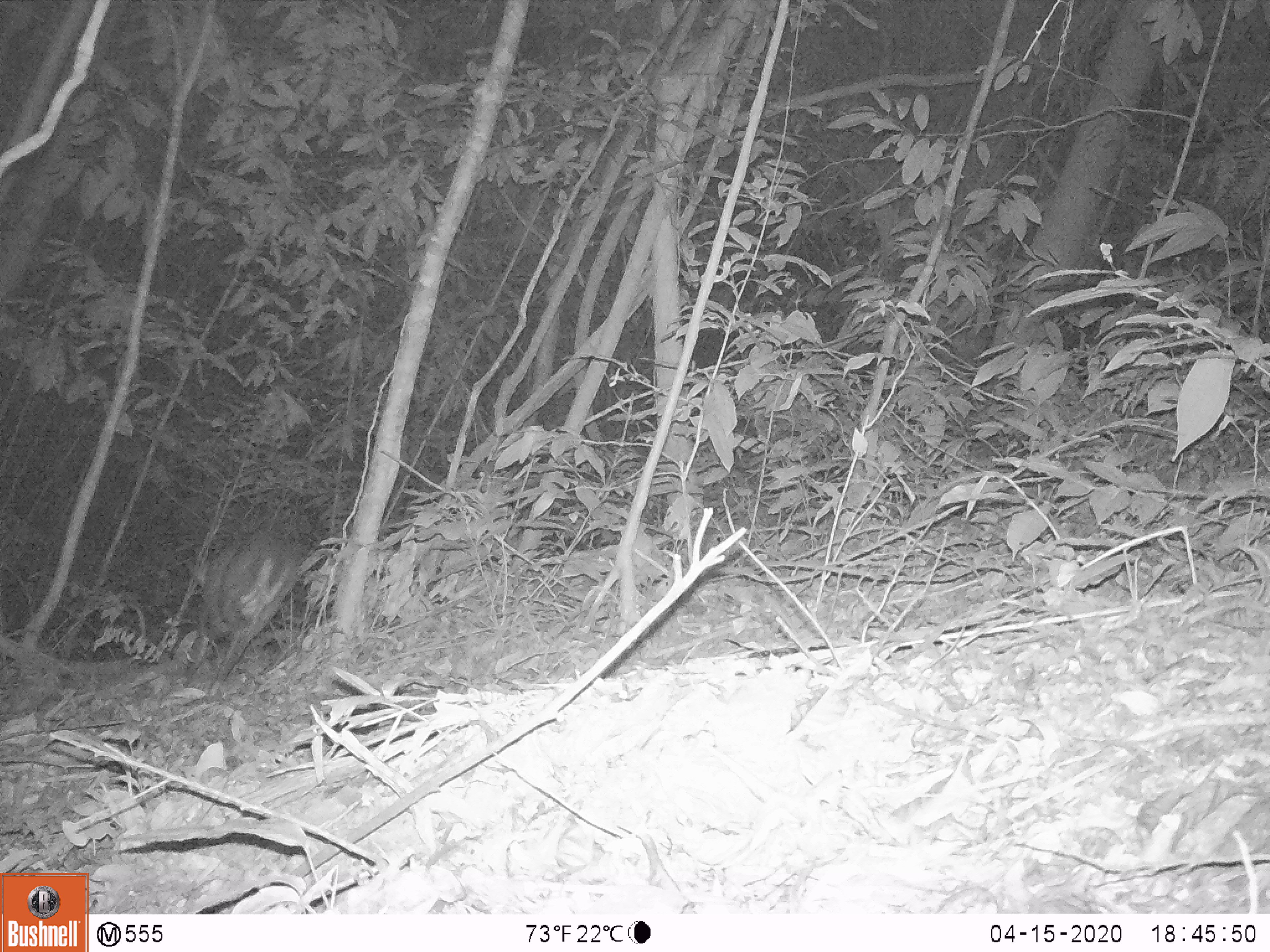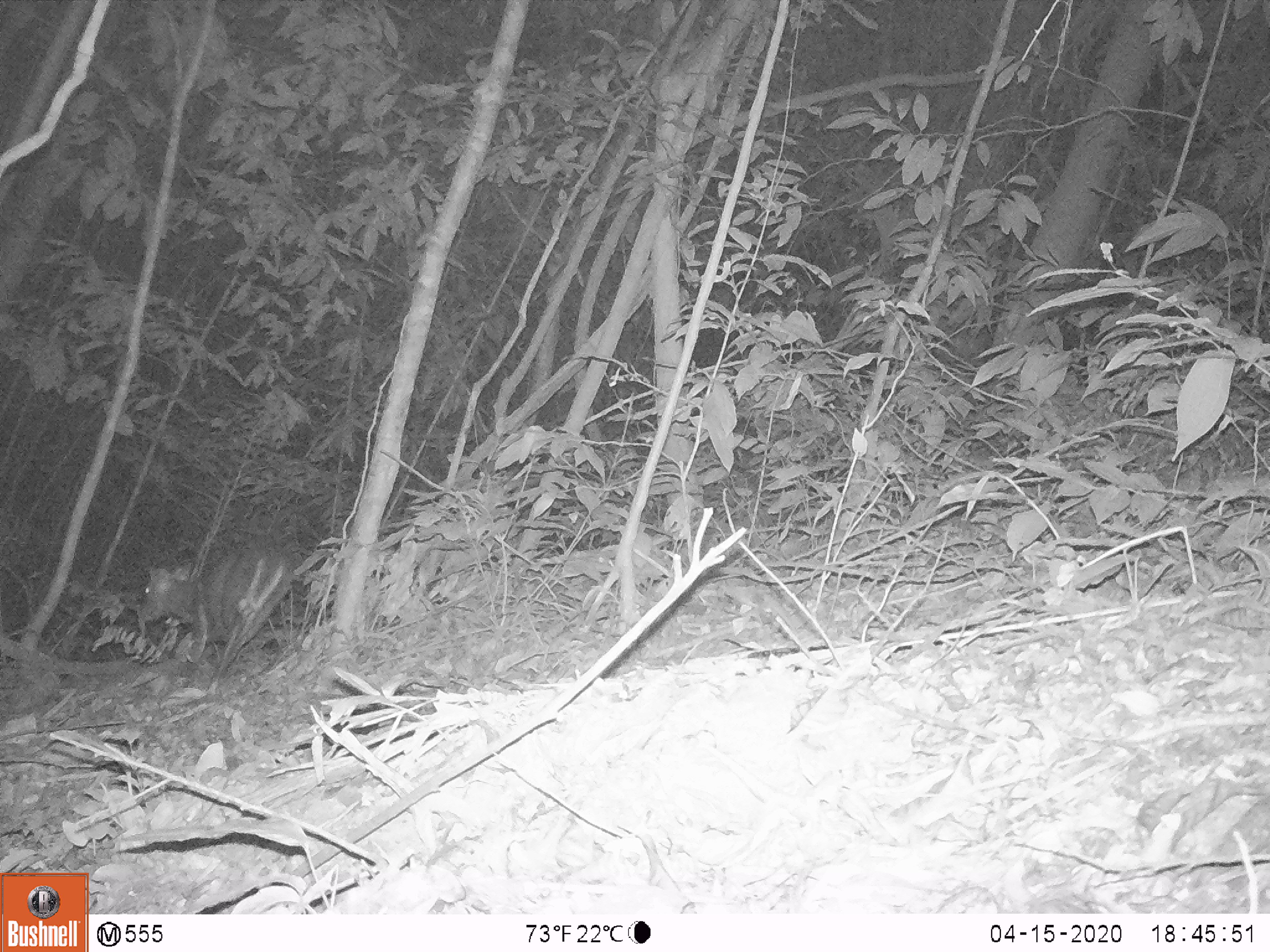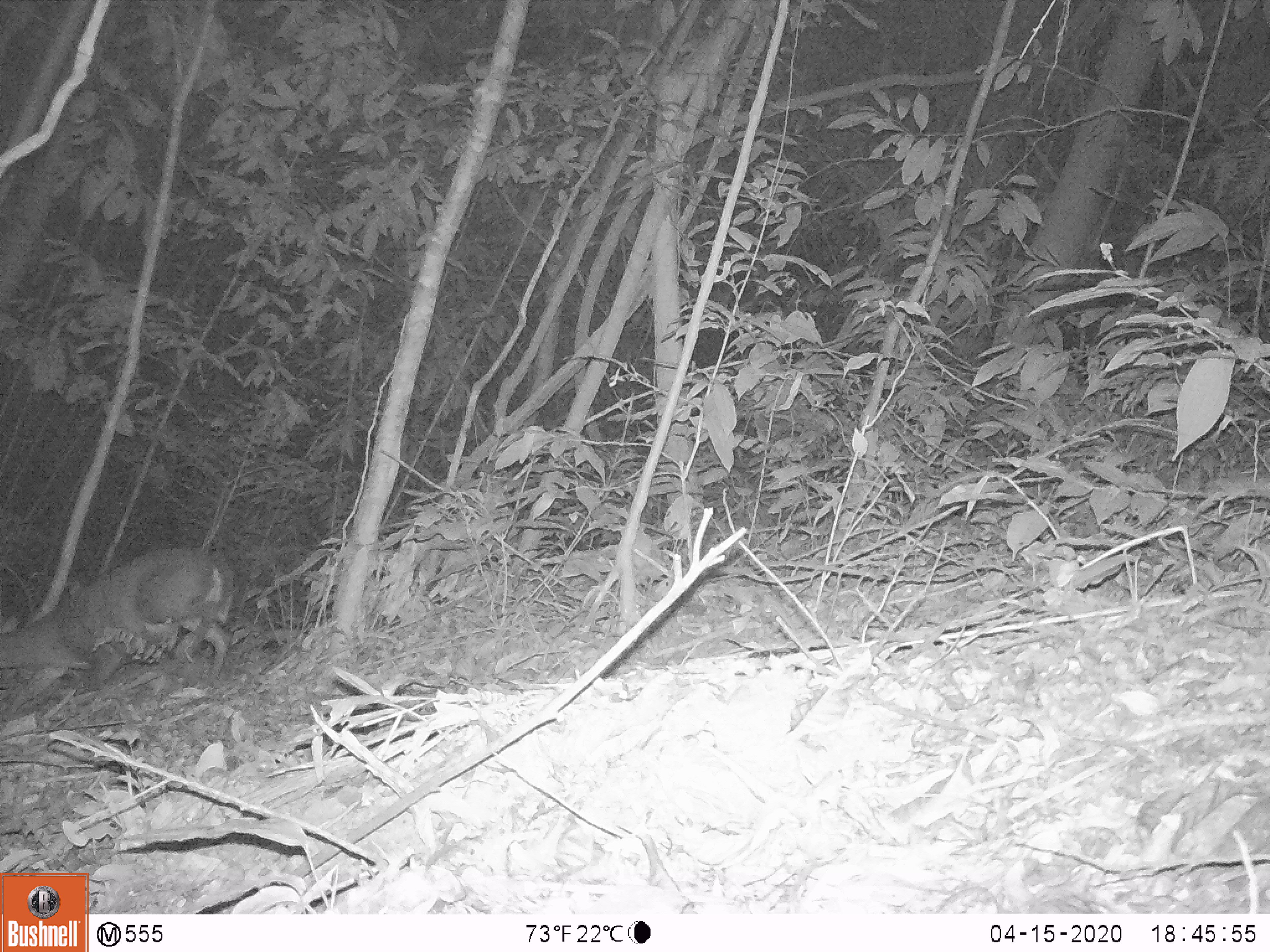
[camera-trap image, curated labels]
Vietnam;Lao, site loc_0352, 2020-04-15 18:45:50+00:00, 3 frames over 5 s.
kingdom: Animalia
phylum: Chordata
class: Mammalia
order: Artiodactyla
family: Cervidae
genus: Muntiacus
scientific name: Muntiacus rooseveltorum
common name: roosevelt's muntjac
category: roosevelts muntjac group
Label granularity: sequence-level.